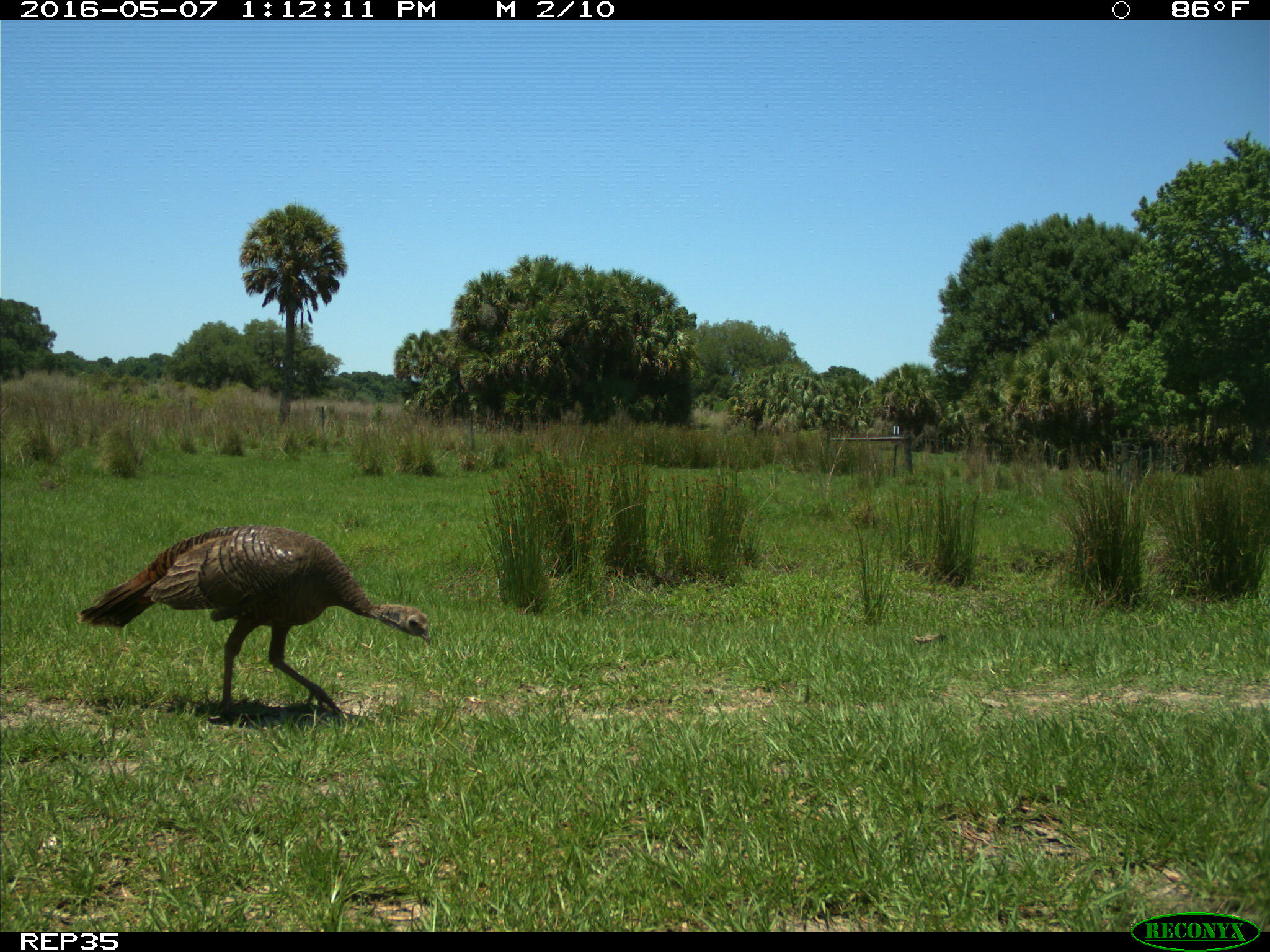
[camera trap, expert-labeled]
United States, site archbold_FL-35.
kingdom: Animalia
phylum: Chordata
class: Aves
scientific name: Aves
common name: birds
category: unidentified bird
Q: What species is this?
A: Unidentified bird (birds) (Aves).